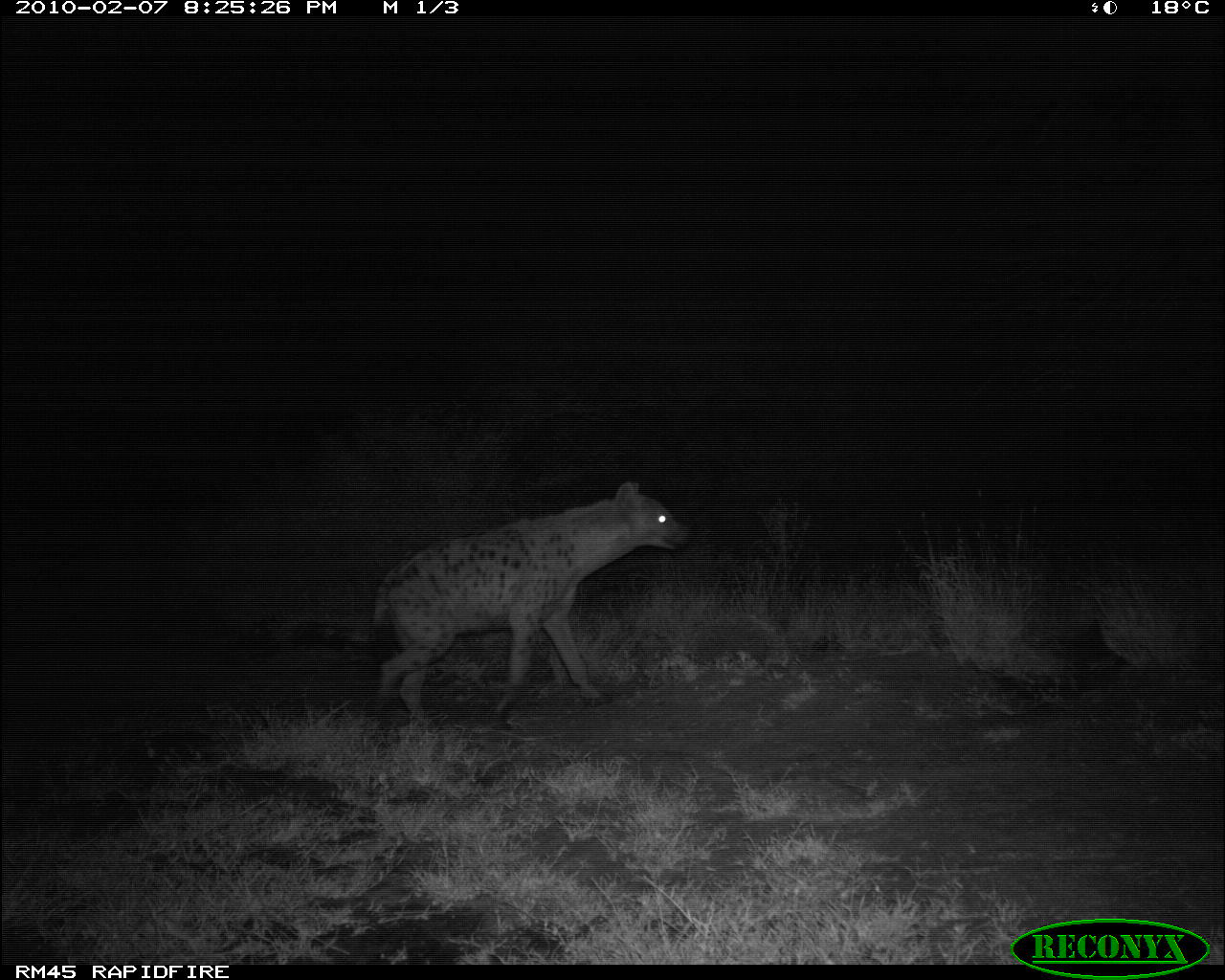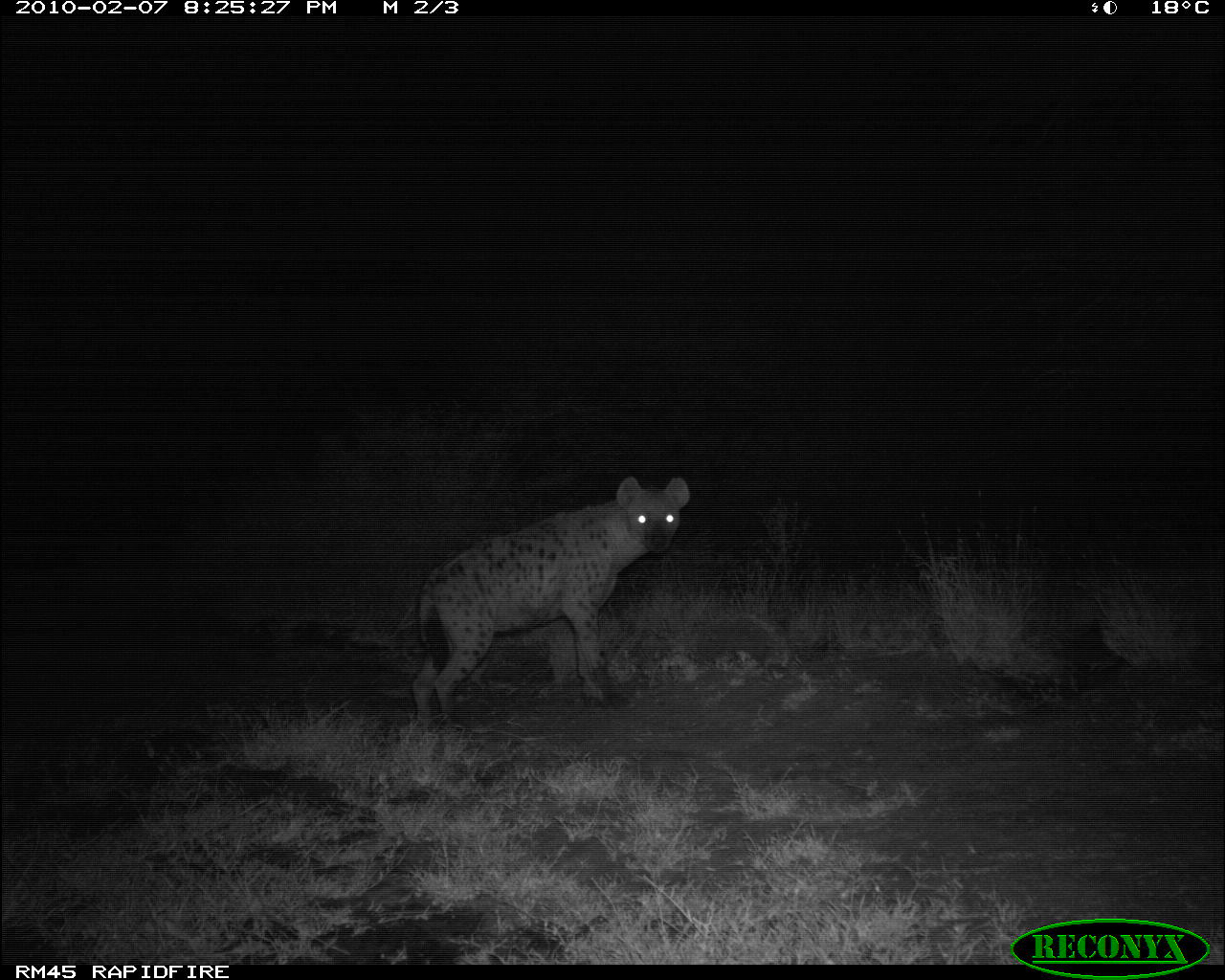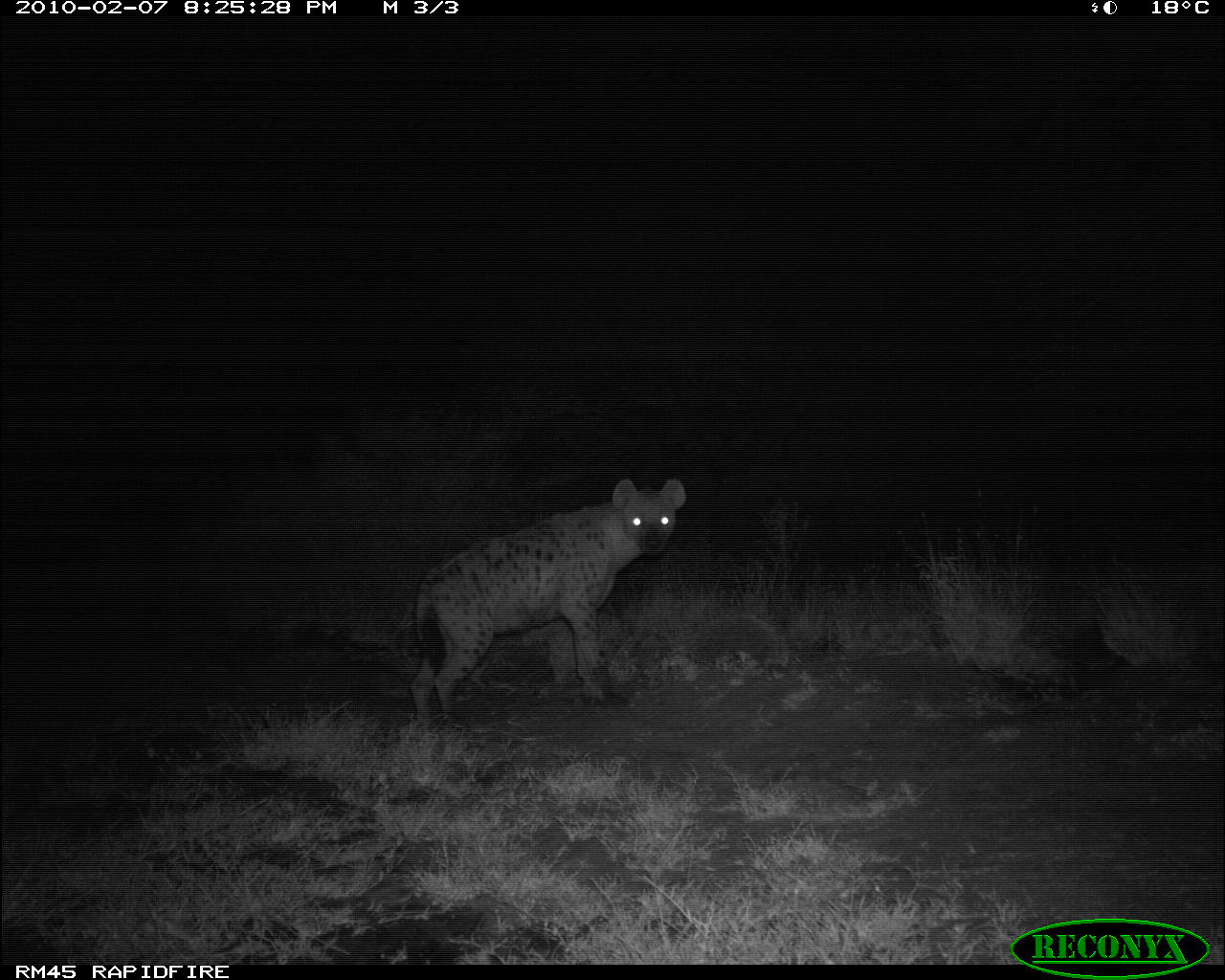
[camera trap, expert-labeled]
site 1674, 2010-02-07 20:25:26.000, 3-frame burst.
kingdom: Animalia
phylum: Chordata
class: Mammalia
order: Carnivora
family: Hyaenidae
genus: Crocuta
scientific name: Crocuta crocuta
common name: spotted hyena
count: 1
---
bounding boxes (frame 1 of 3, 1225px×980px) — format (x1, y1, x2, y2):
crocuta crocuta: (371, 481, 690, 728)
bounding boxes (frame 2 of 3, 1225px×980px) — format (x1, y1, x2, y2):
crocuta crocuta: (412, 476, 690, 724)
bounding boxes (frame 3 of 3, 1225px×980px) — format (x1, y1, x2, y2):
crocuta crocuta: (409, 477, 687, 731)